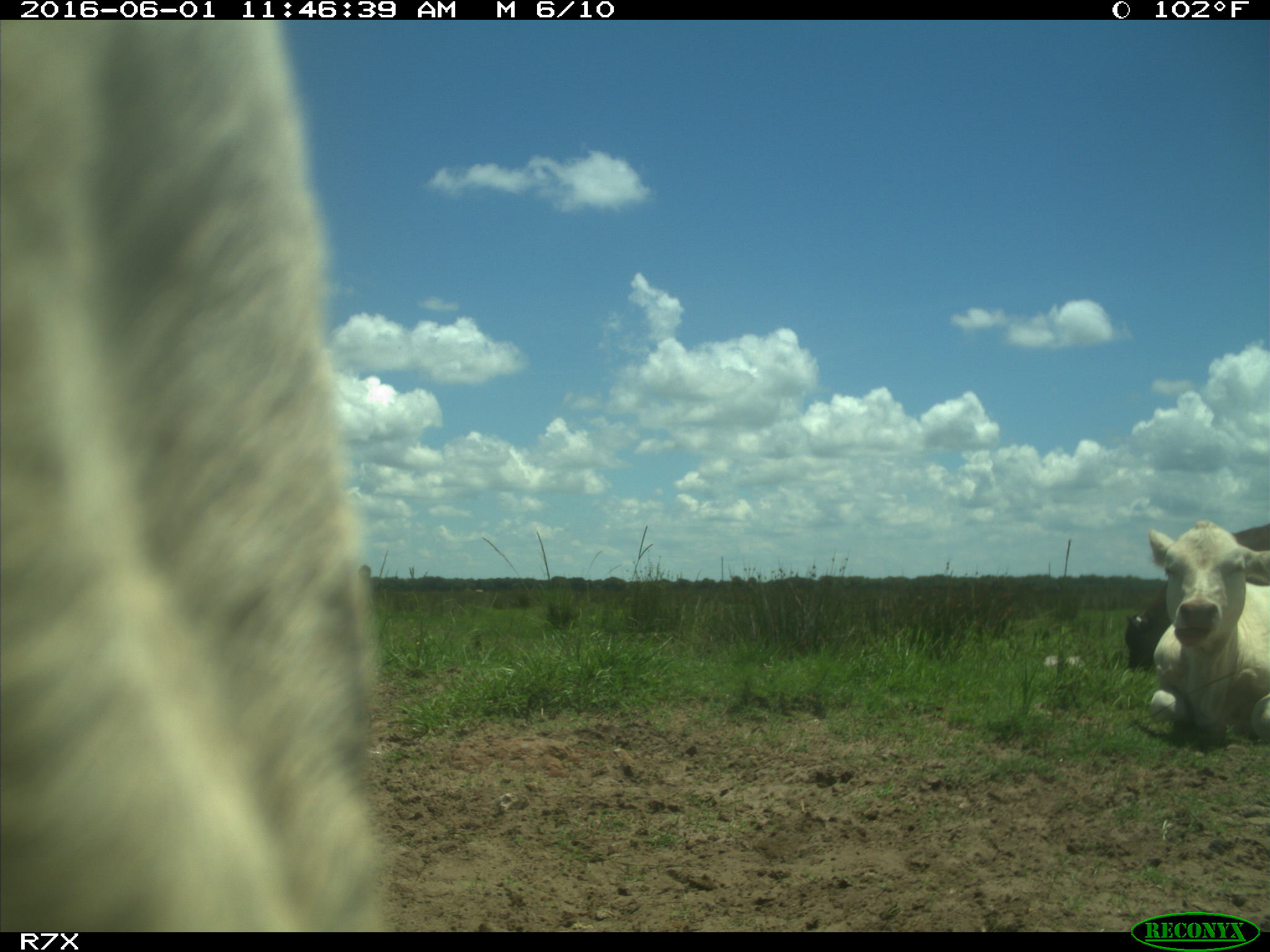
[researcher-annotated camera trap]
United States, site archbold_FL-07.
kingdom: Animalia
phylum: Chordata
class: Mammalia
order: Artiodactyla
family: Bovidae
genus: Bos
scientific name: Bos taurus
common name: domestic cow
Bos taurus (domestic cow).